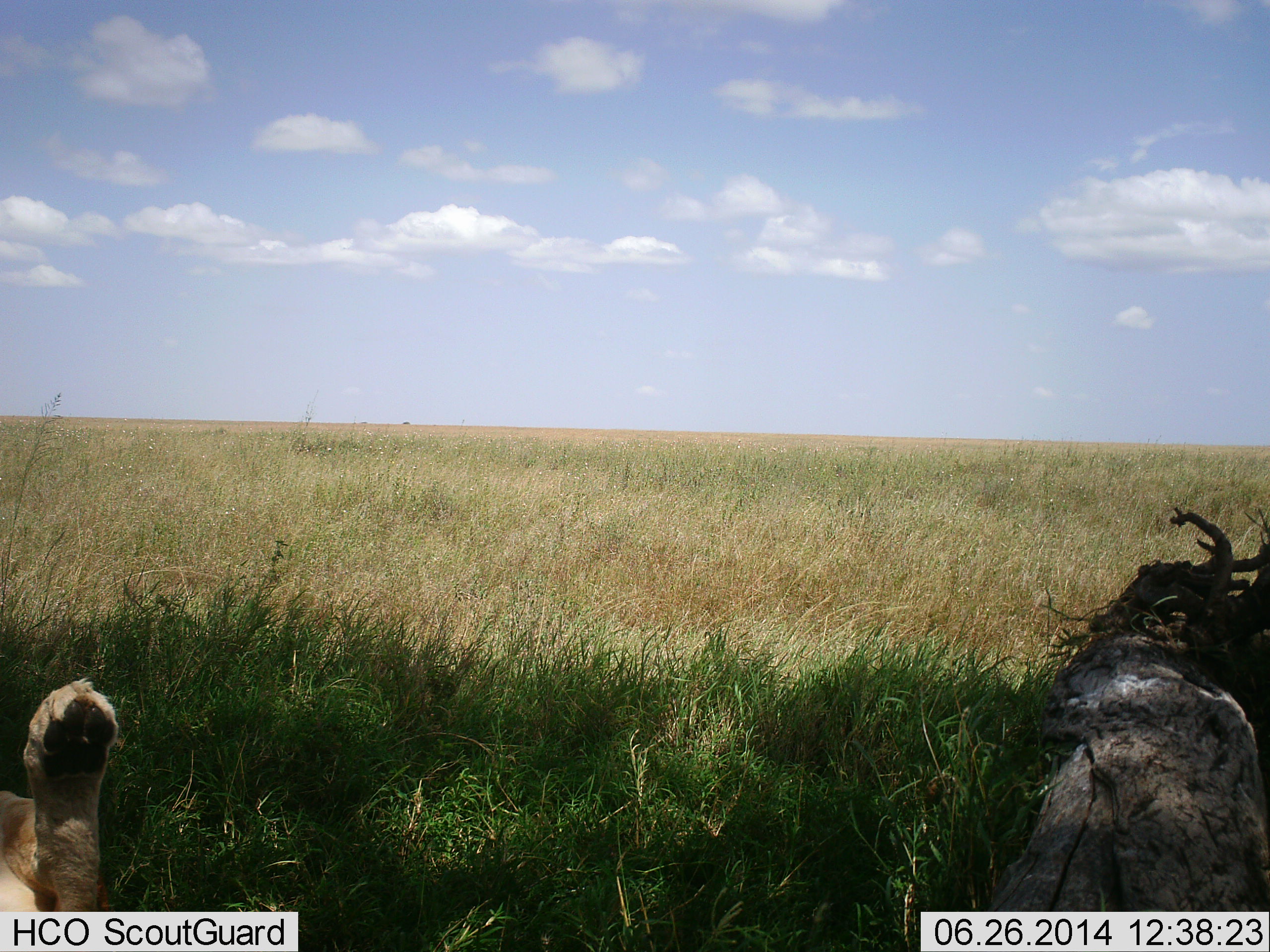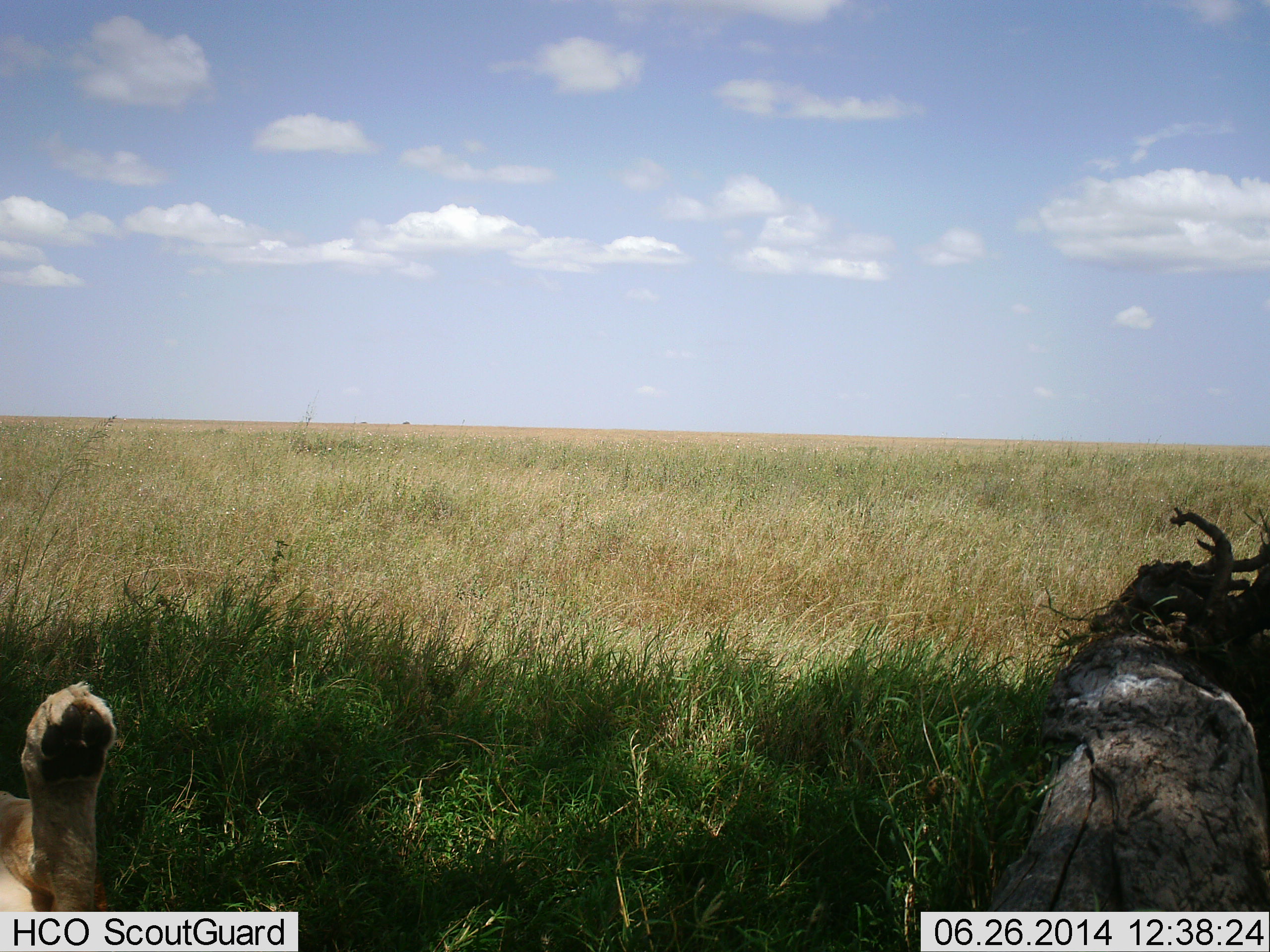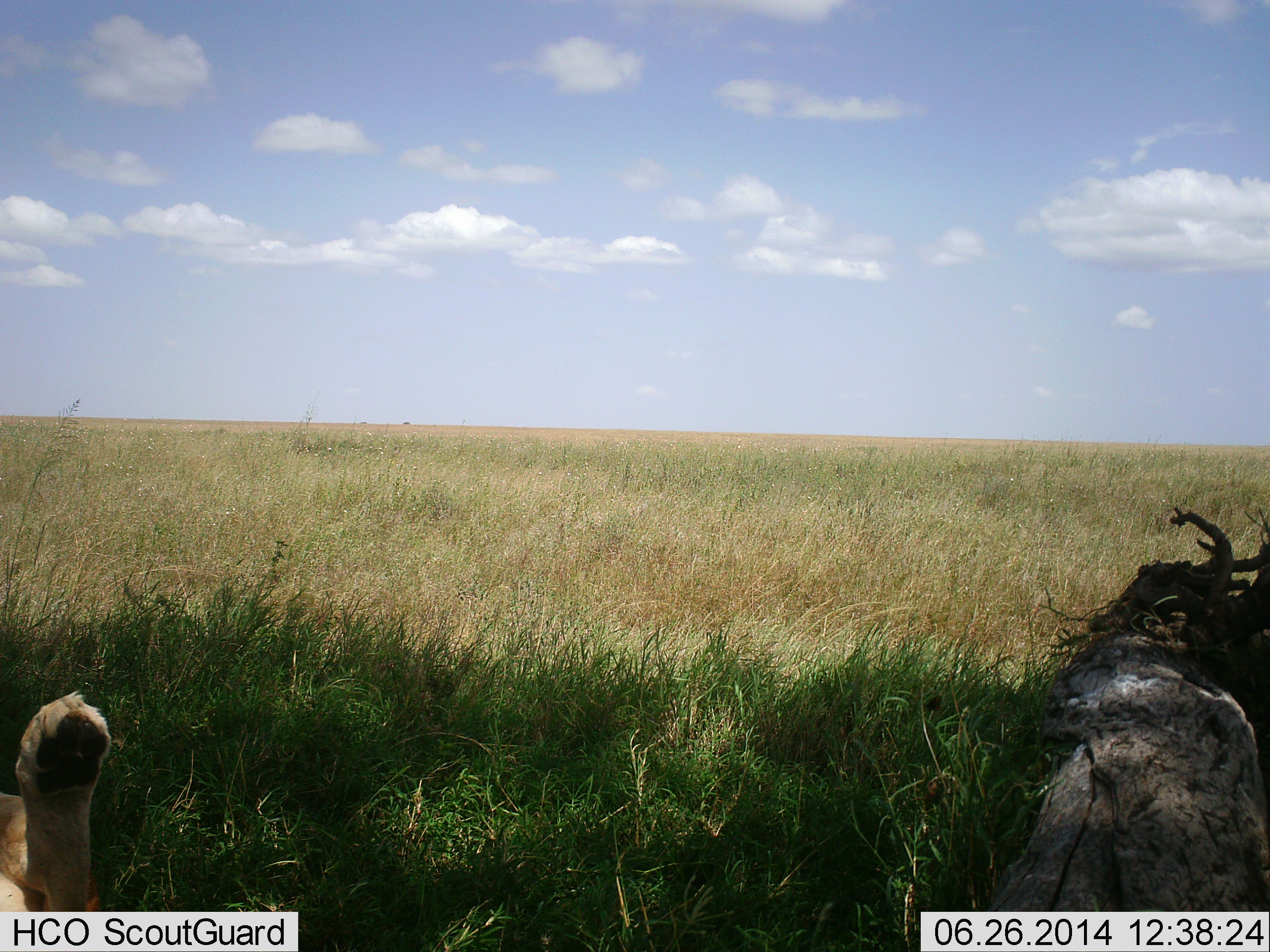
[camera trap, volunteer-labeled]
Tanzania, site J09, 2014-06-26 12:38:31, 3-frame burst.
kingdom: Animalia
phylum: Chordata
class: Mammalia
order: Carnivora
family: Felidae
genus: Panthera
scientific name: Panthera leo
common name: lion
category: lionfemale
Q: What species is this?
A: Lionfemale (lion) (Panthera leo).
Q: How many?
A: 1.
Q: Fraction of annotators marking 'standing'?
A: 0%.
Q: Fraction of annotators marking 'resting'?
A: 90%.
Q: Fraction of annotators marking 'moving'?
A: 0%.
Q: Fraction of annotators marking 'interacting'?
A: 10%.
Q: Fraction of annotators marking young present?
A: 0%.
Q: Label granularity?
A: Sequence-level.